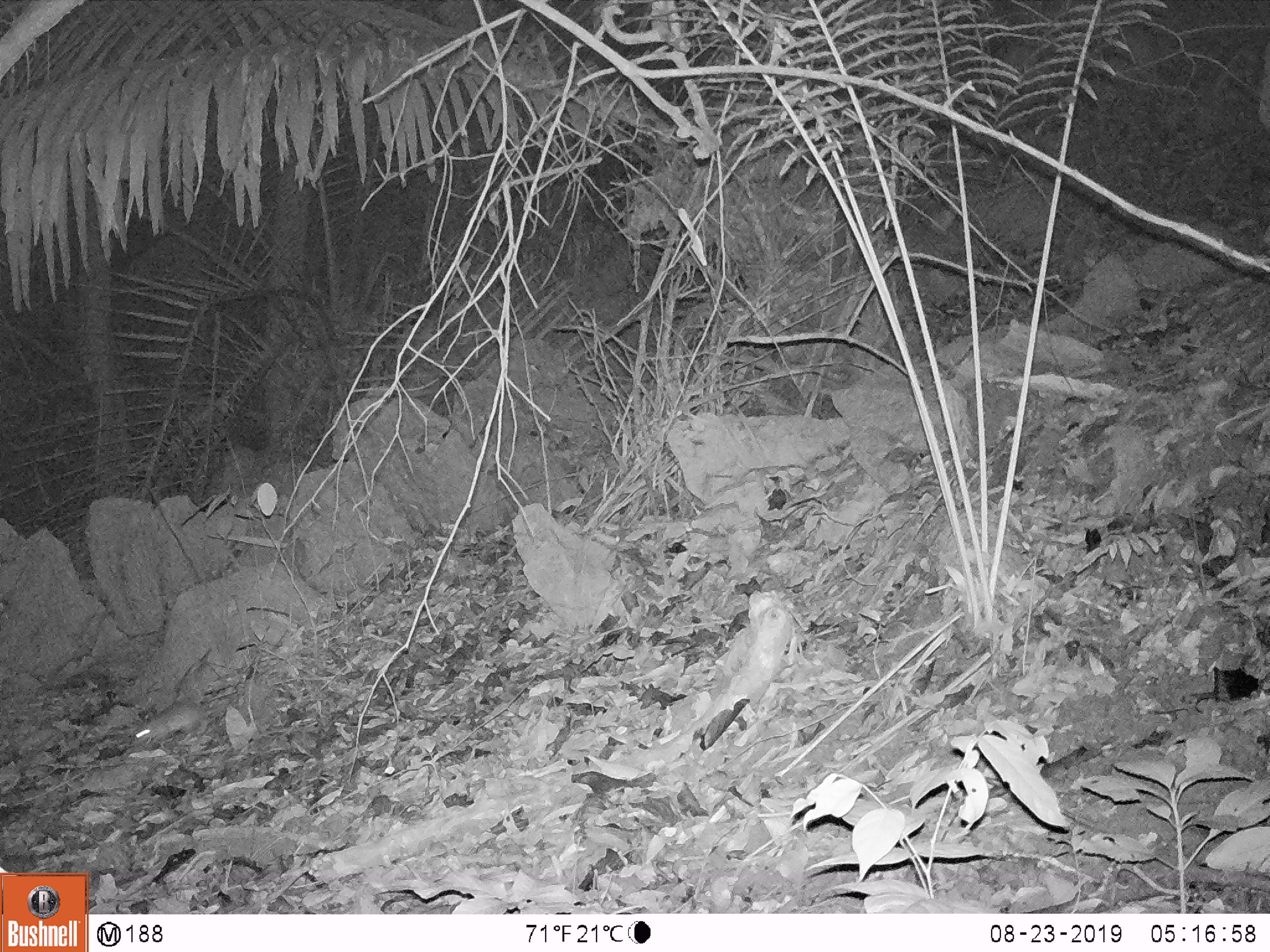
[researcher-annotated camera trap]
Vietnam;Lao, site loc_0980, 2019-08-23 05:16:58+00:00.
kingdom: Animalia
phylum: Chordata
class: Mammalia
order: Rodentia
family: Muridae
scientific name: Muridae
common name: old-world mice and rats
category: unidentified murid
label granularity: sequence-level